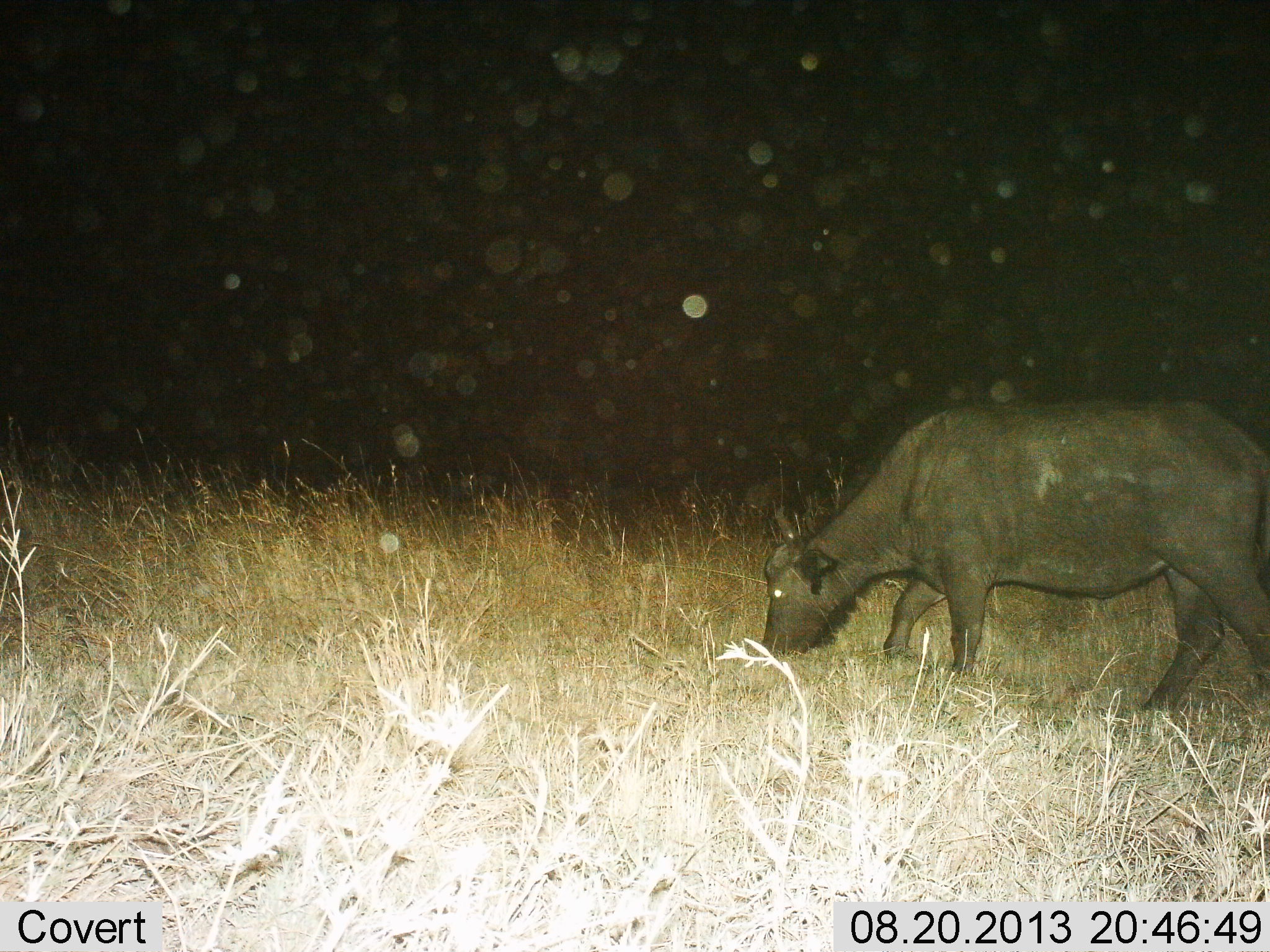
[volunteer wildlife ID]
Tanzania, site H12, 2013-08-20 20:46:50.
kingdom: Animalia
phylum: Chordata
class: Mammalia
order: Artiodactyla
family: Bovidae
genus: Syncerus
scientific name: Syncerus caffer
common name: cape buffalo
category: buffalo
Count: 1.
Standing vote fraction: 18%.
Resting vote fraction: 0%.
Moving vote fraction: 9%.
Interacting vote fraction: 0%.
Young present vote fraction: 0%.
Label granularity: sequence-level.